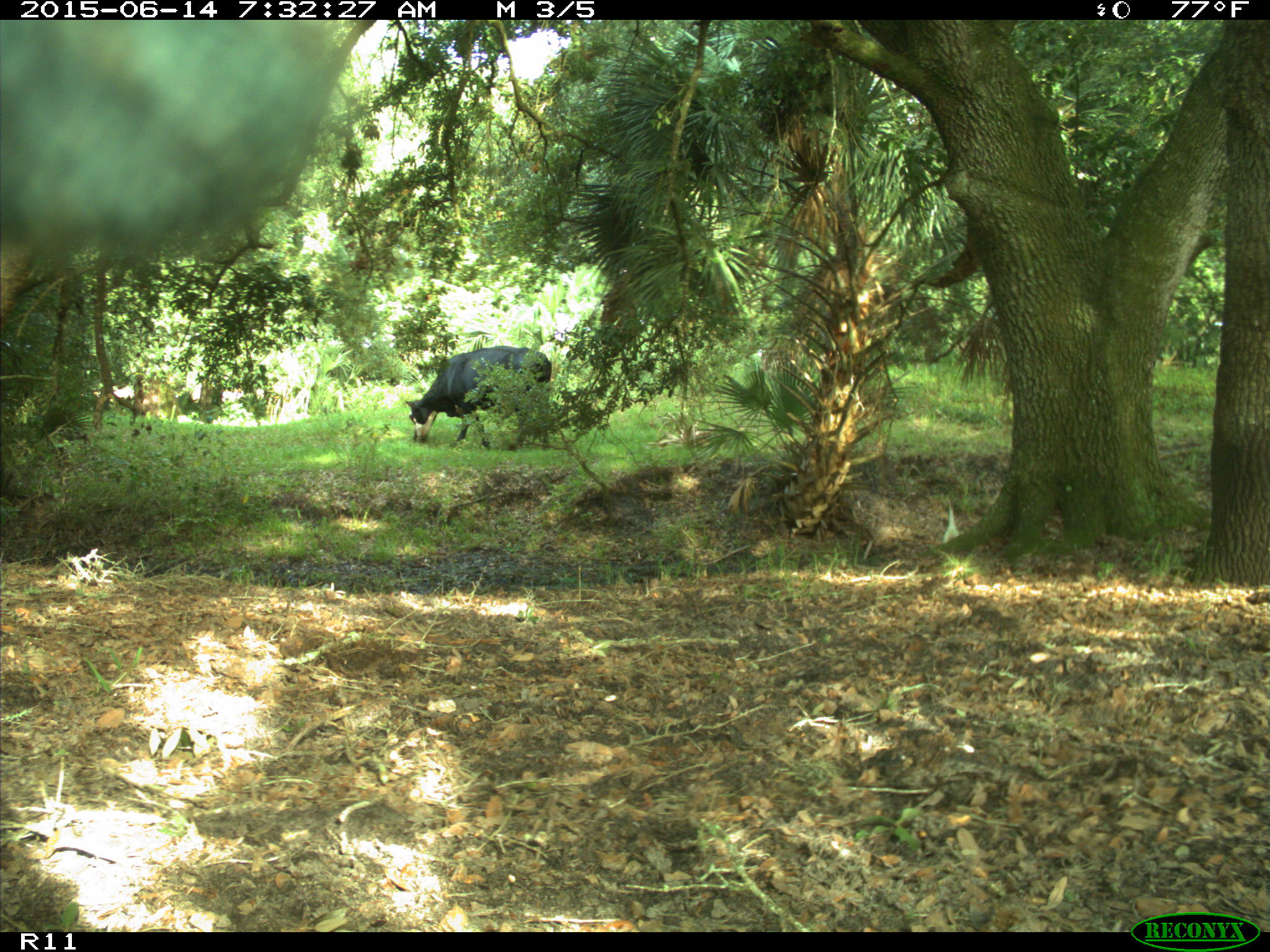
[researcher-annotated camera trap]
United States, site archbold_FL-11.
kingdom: Animalia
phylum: Chordata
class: Mammalia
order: Artiodactyla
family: Bovidae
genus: Bos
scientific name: Bos taurus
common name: domestic cow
Bos taurus (domestic cow).